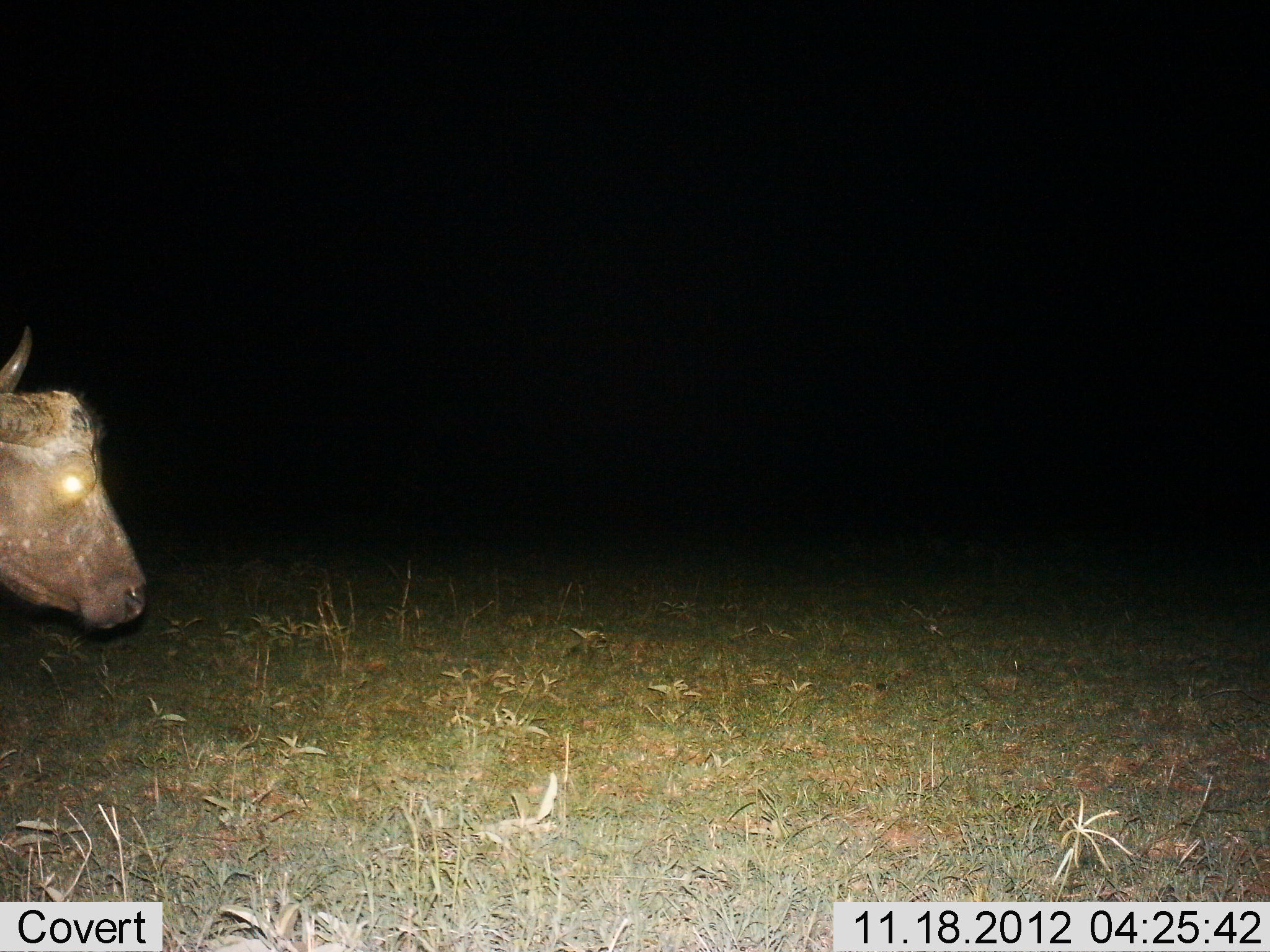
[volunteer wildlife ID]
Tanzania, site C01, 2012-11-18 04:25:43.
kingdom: Animalia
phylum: Chordata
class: Mammalia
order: Artiodactyla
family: Bovidae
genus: Syncerus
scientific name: Syncerus caffer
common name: cape buffalo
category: buffalo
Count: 1.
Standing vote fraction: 60%.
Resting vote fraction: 10%.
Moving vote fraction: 30%.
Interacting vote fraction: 0%.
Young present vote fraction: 0%.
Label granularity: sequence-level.